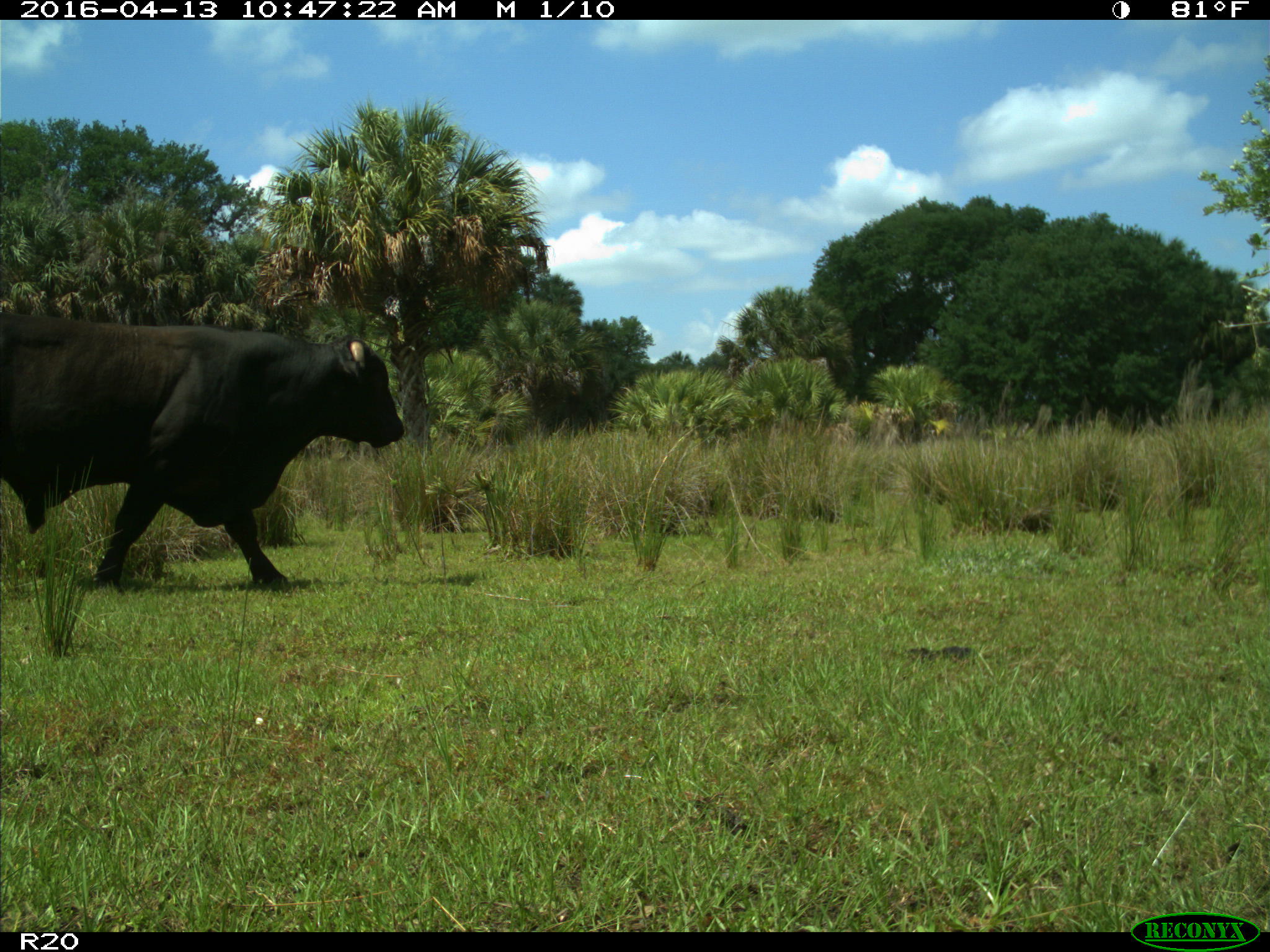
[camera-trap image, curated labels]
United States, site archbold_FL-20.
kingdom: Animalia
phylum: Chordata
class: Mammalia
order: Artiodactyla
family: Bovidae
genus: Bos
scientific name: Bos taurus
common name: domestic cow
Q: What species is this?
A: Bos taurus (domestic cow).